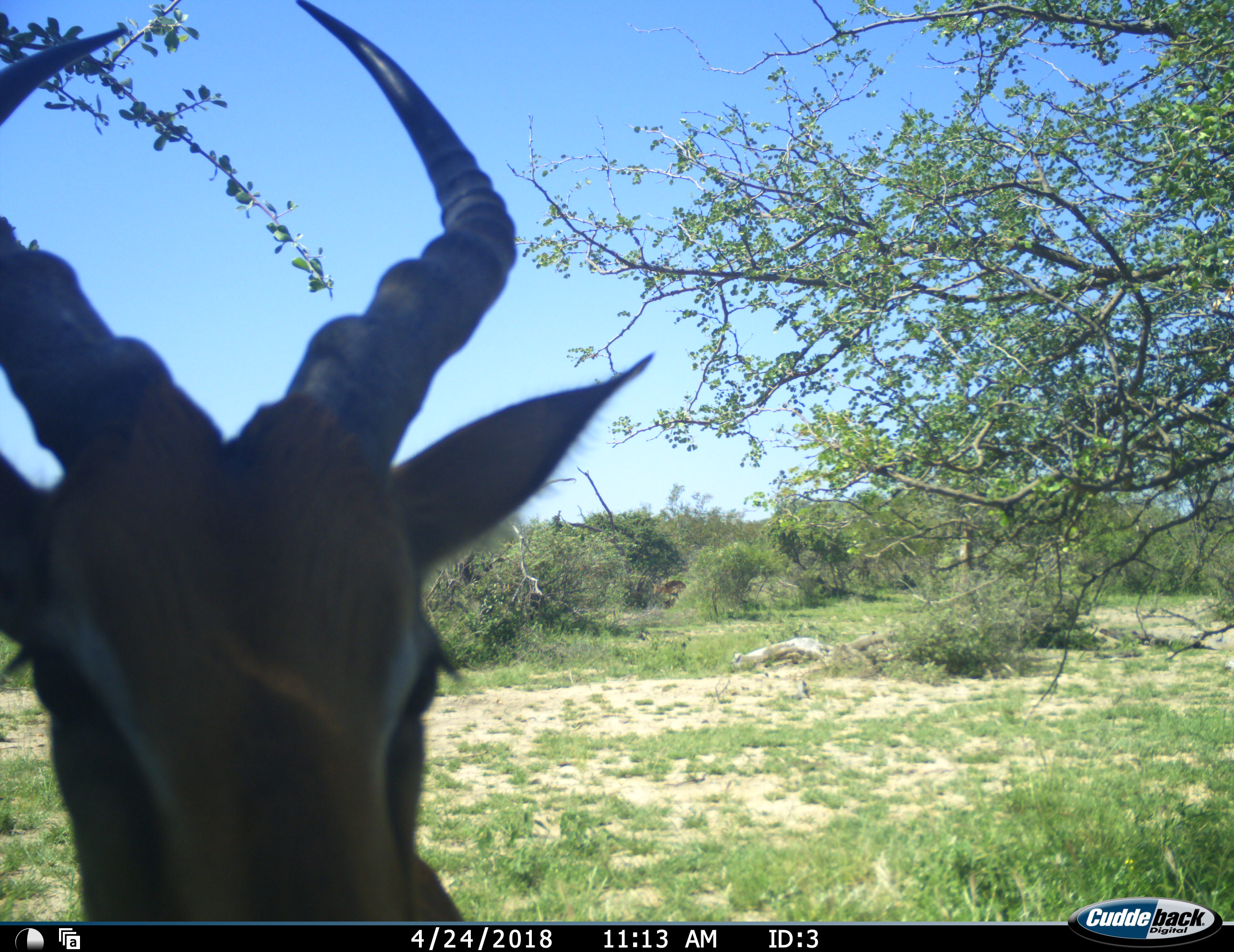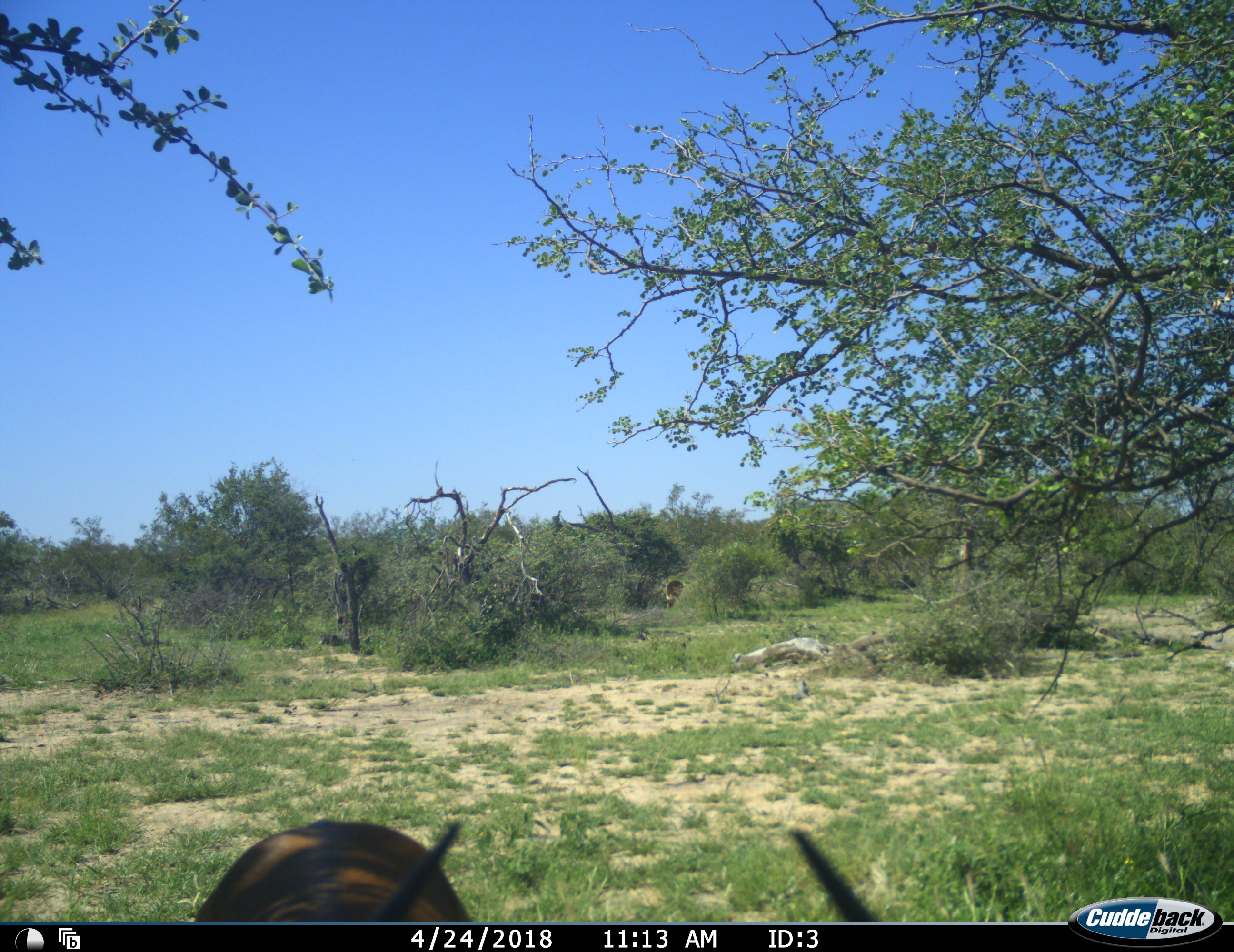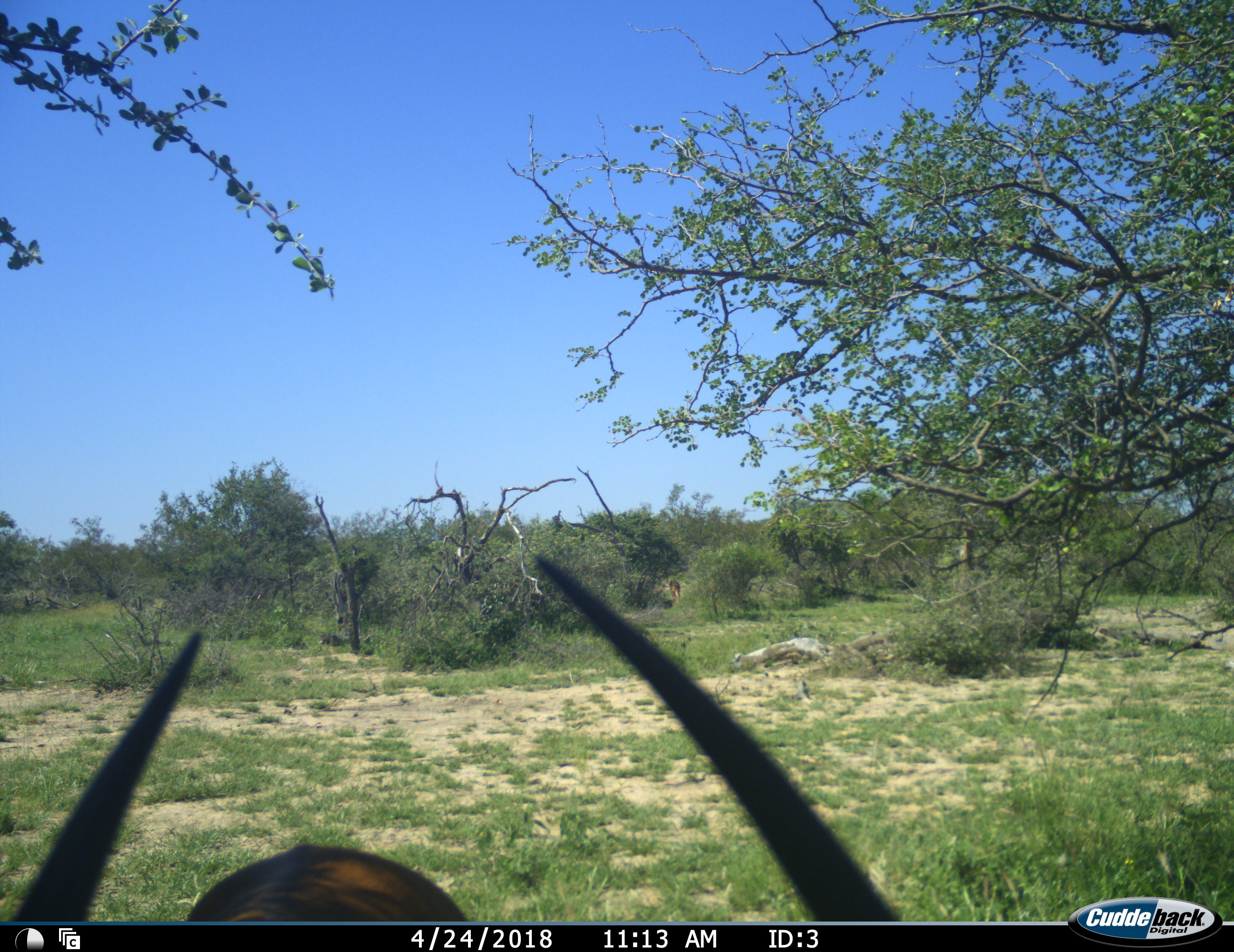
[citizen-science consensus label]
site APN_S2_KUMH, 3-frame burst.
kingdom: Animalia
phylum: Chordata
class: Mammalia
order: Artiodactyla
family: Bovidae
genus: Aepyceros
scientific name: Aepyceros melampus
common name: impala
Impala (Aepyceros melampus), count 2. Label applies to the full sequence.